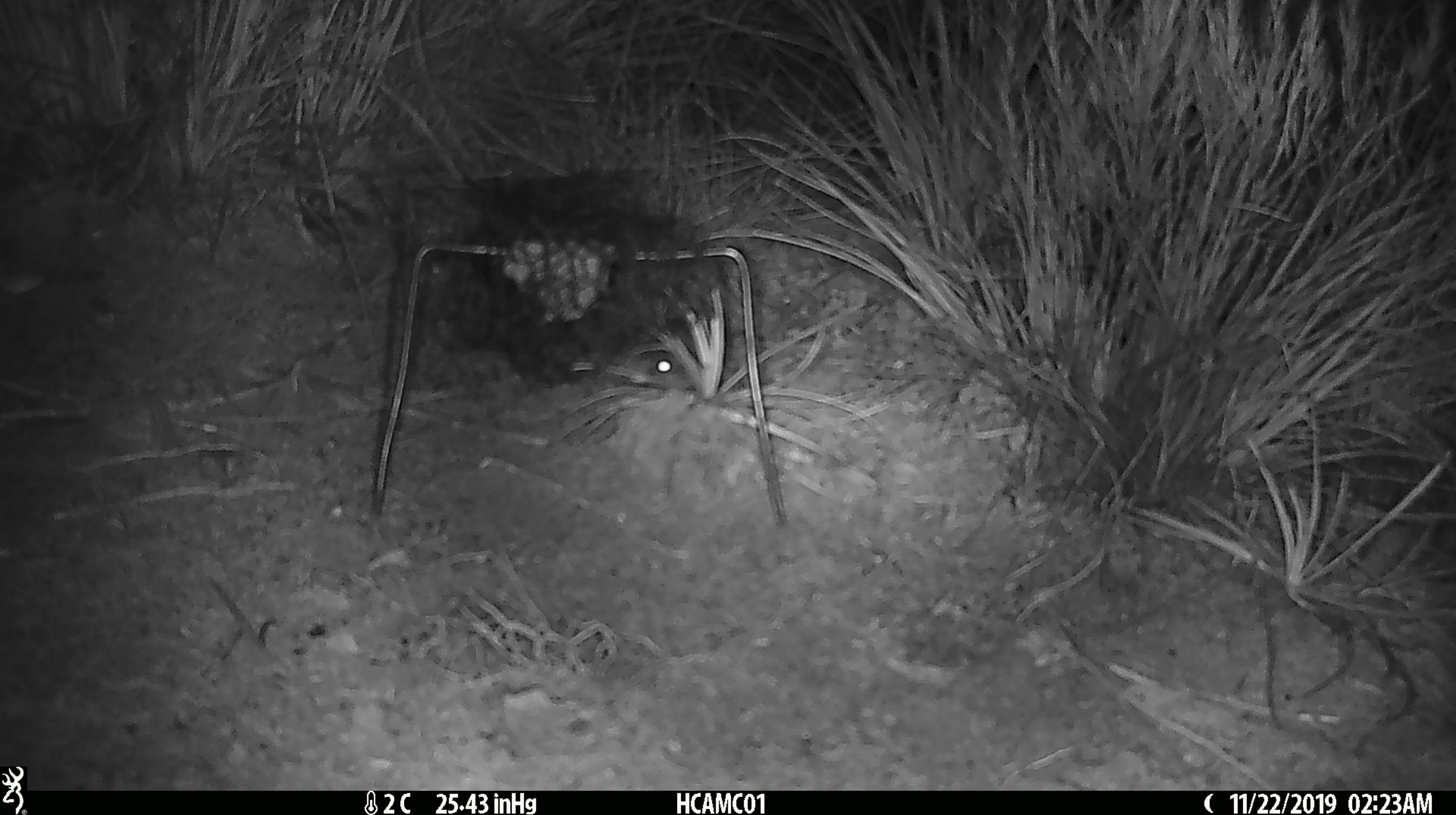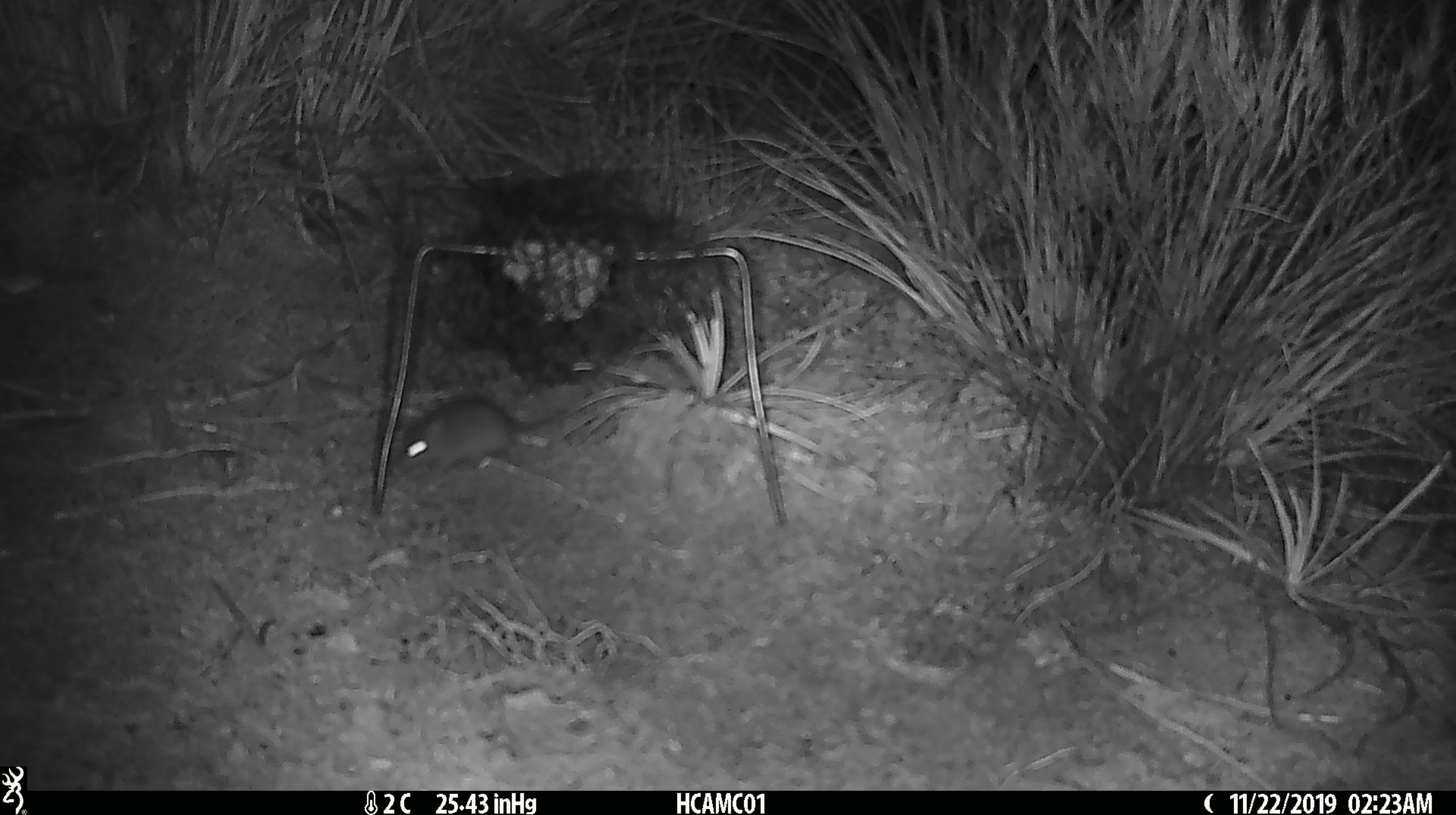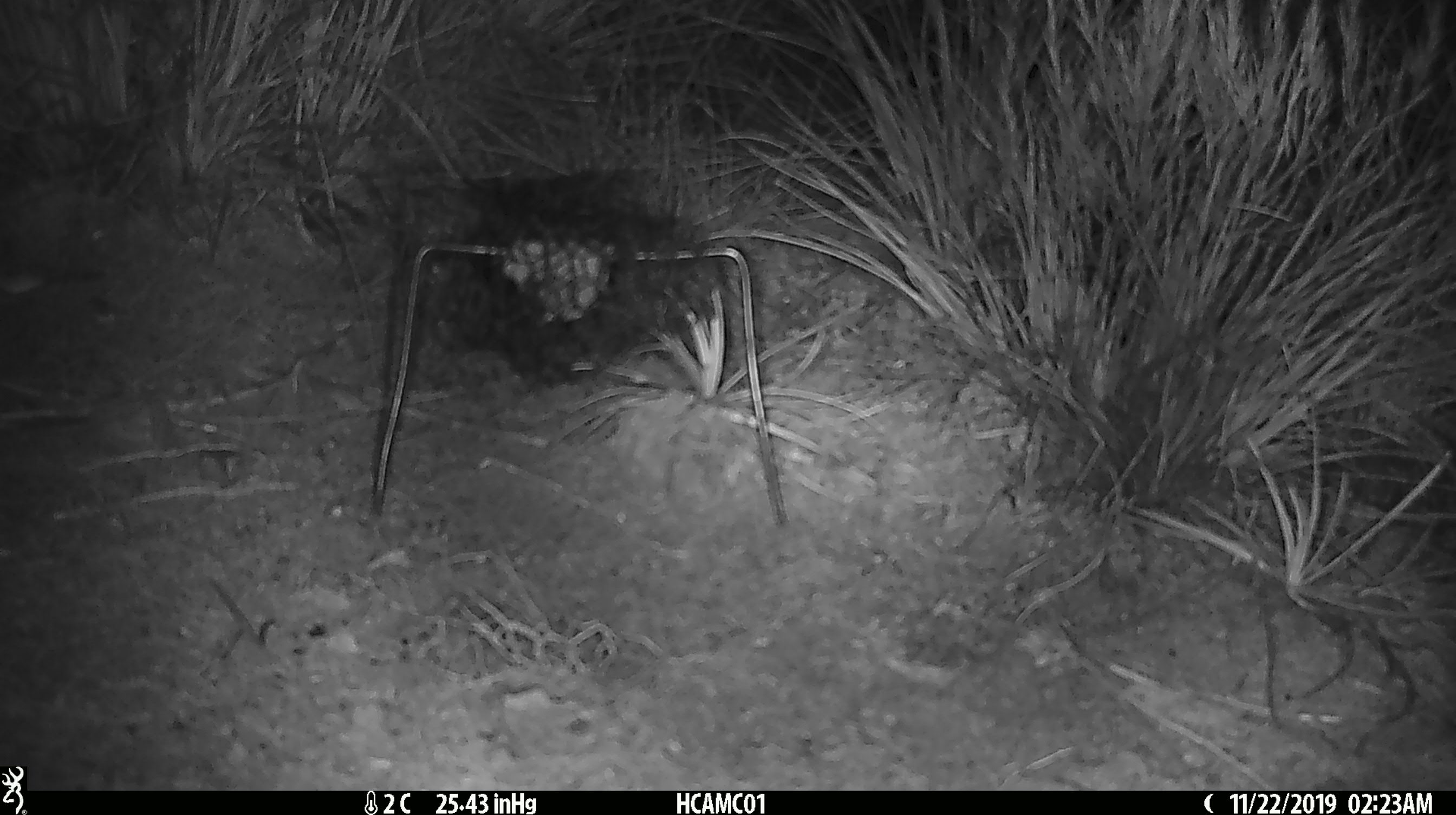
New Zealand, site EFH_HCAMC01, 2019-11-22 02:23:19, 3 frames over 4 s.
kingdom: Animalia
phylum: Chordata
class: Mammalia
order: Rodentia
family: Muridae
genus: Mus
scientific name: Mus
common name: mouse